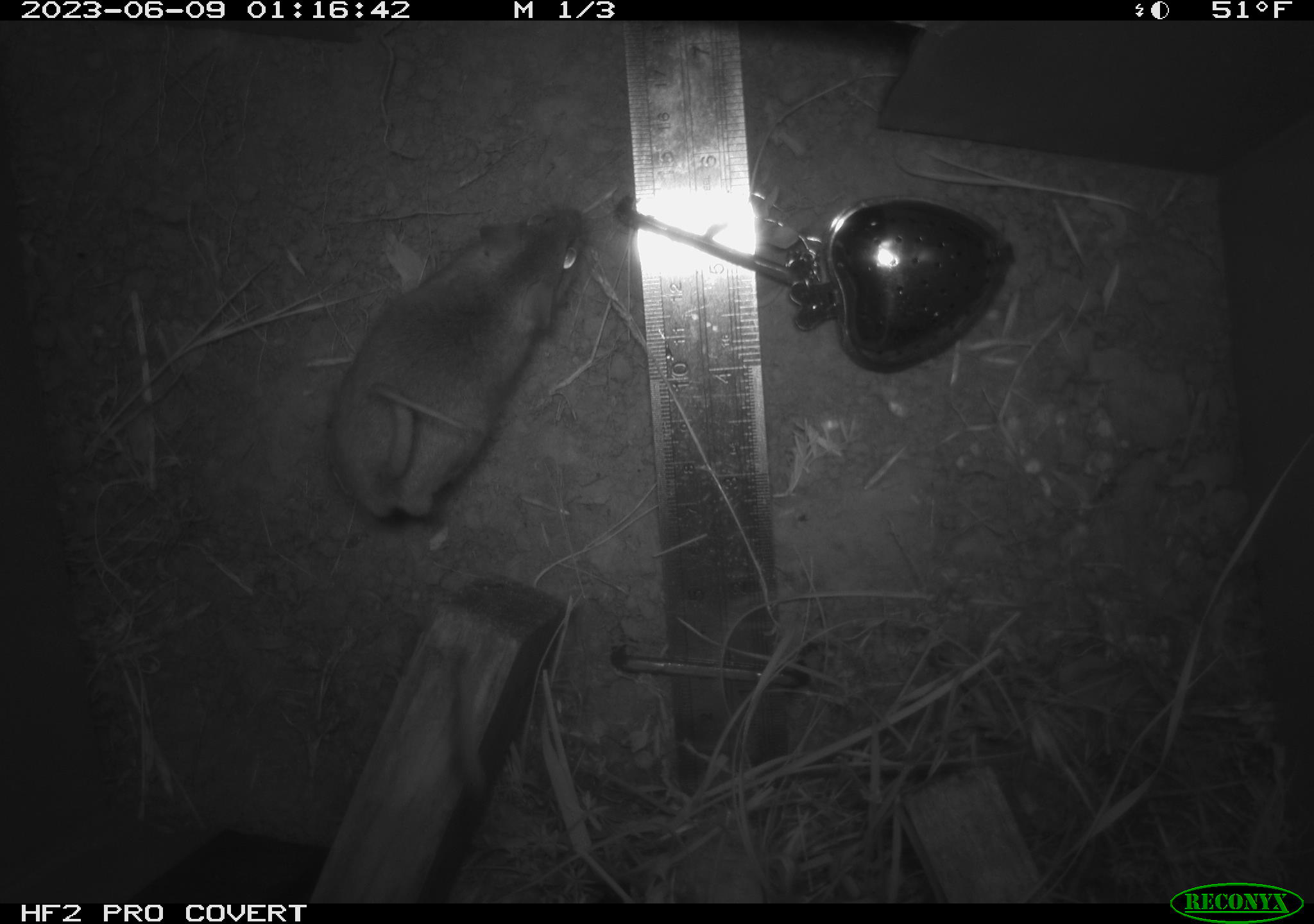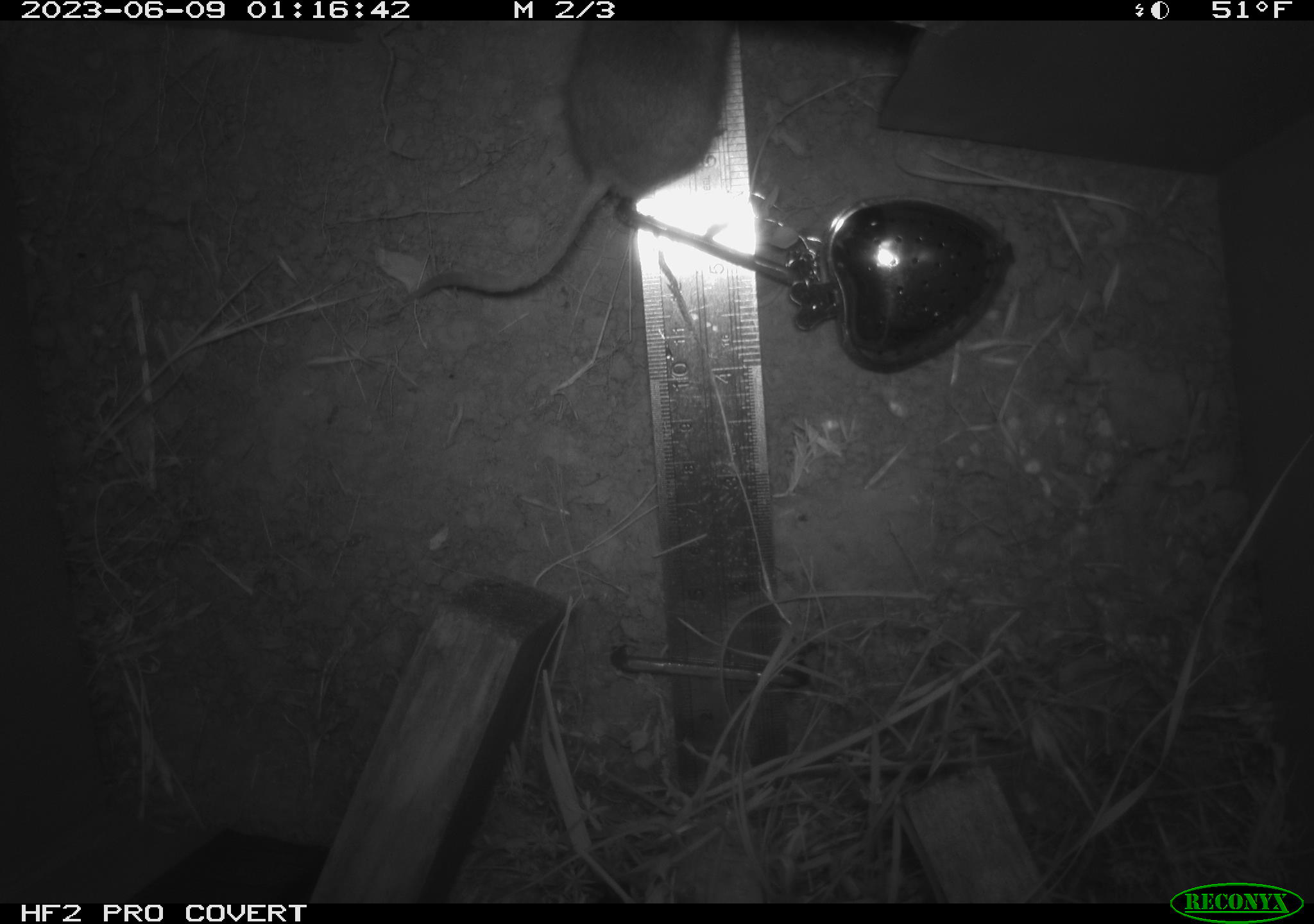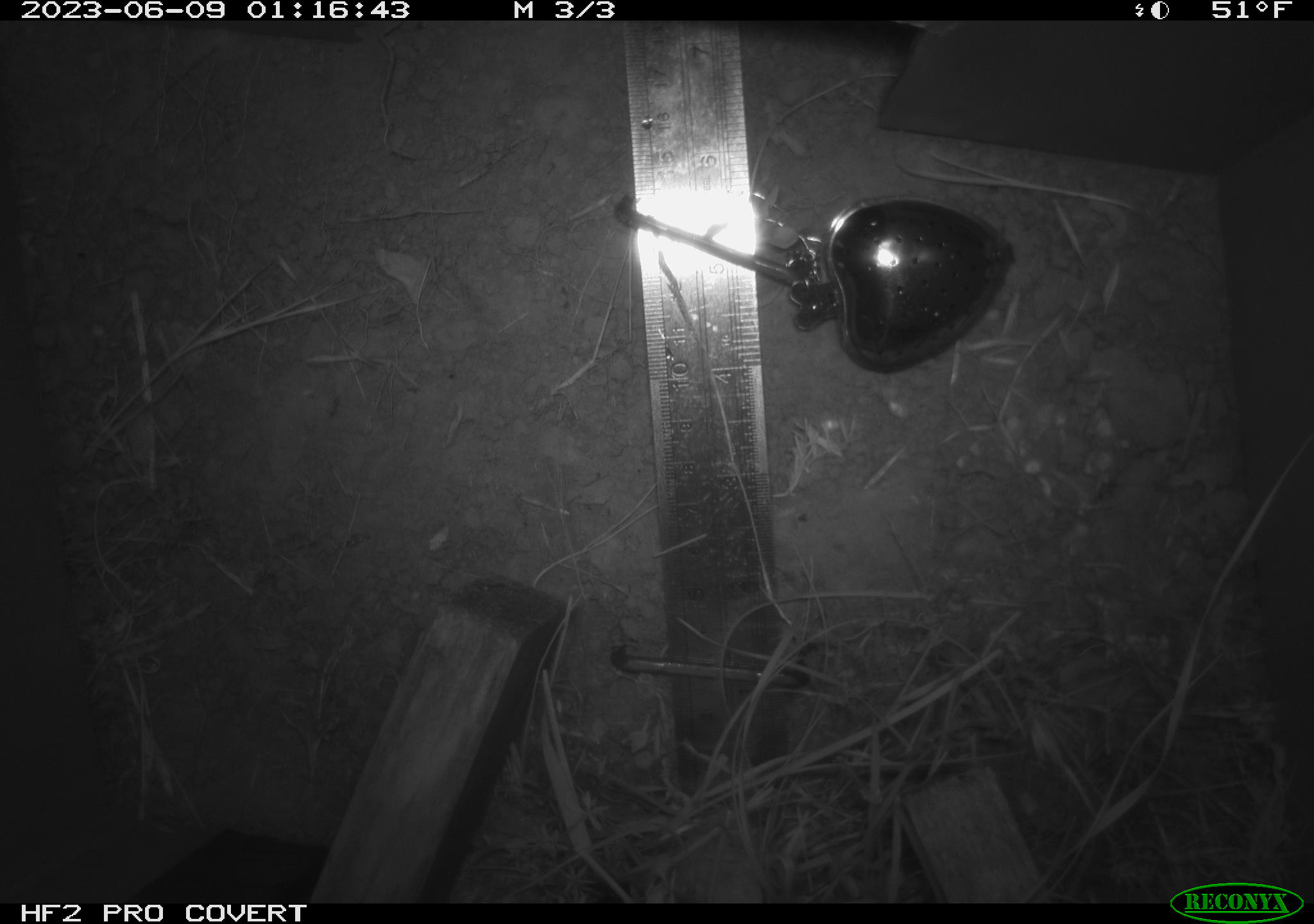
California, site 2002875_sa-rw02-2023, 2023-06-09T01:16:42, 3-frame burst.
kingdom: Animalia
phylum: Chordata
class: Mammalia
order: Rodentia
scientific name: Rodentia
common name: mouse species